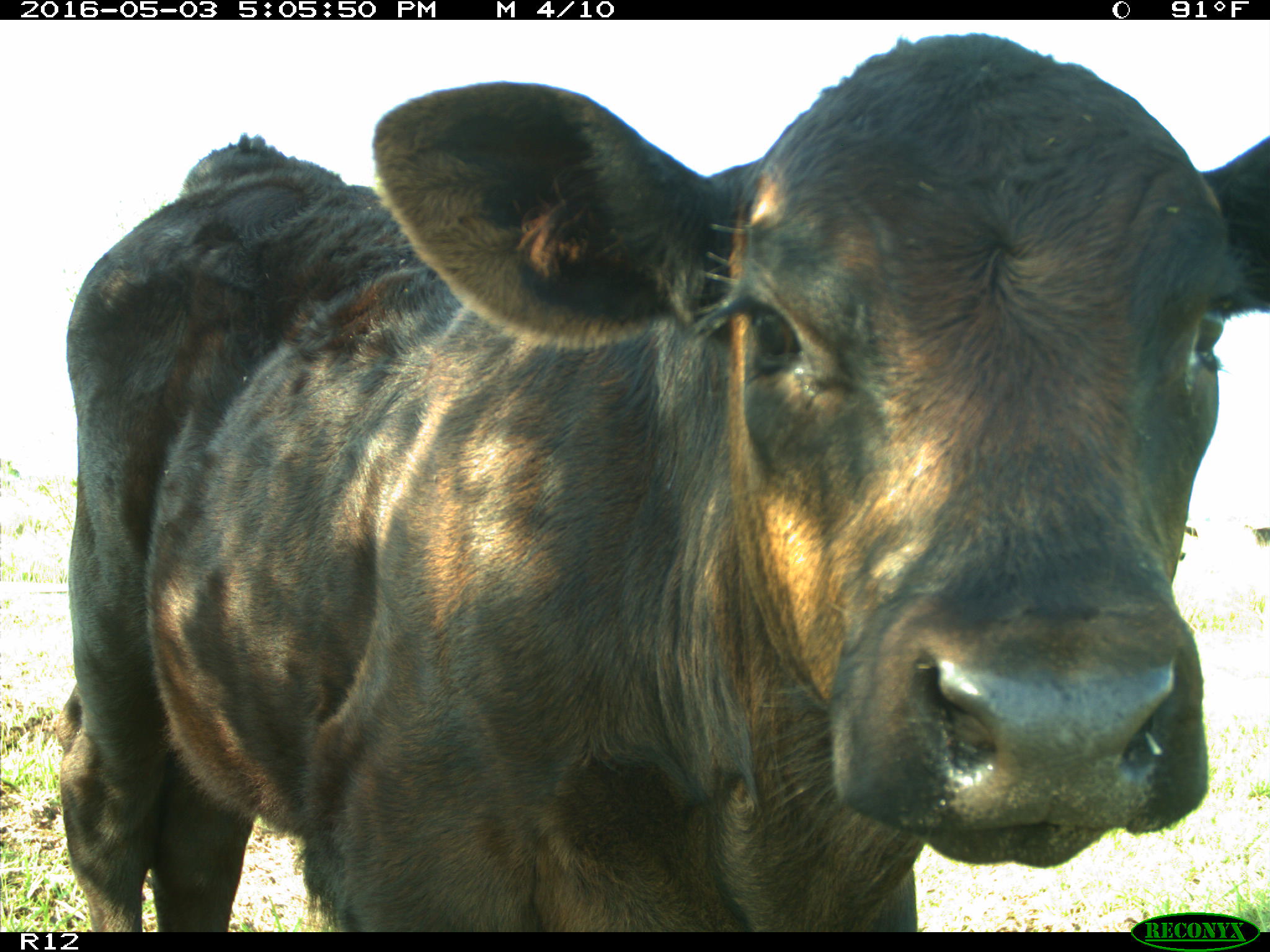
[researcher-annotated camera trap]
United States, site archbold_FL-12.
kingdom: Animalia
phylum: Chordata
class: Mammalia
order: Artiodactyla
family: Bovidae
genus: Bos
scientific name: Bos taurus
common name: domestic cow